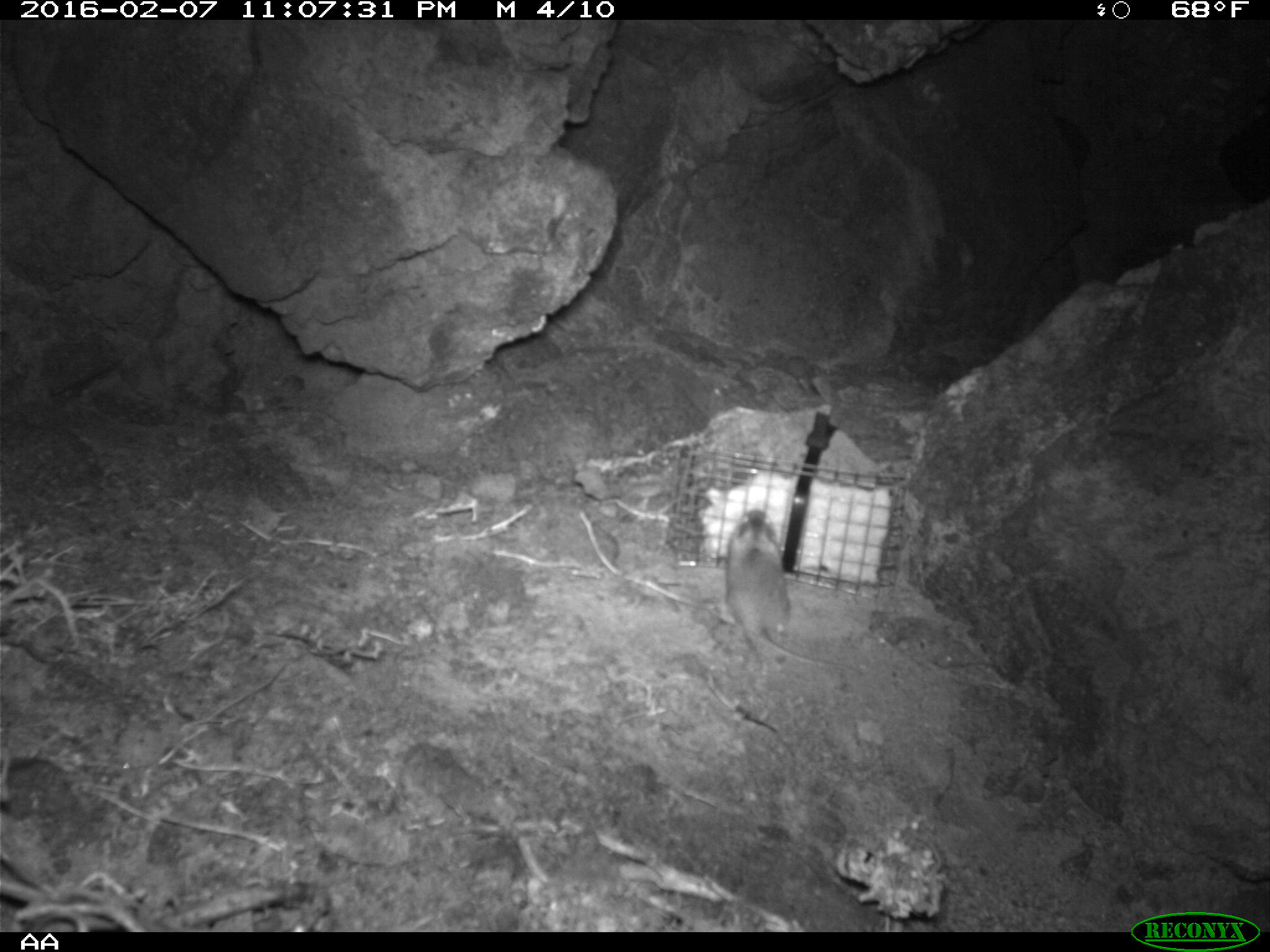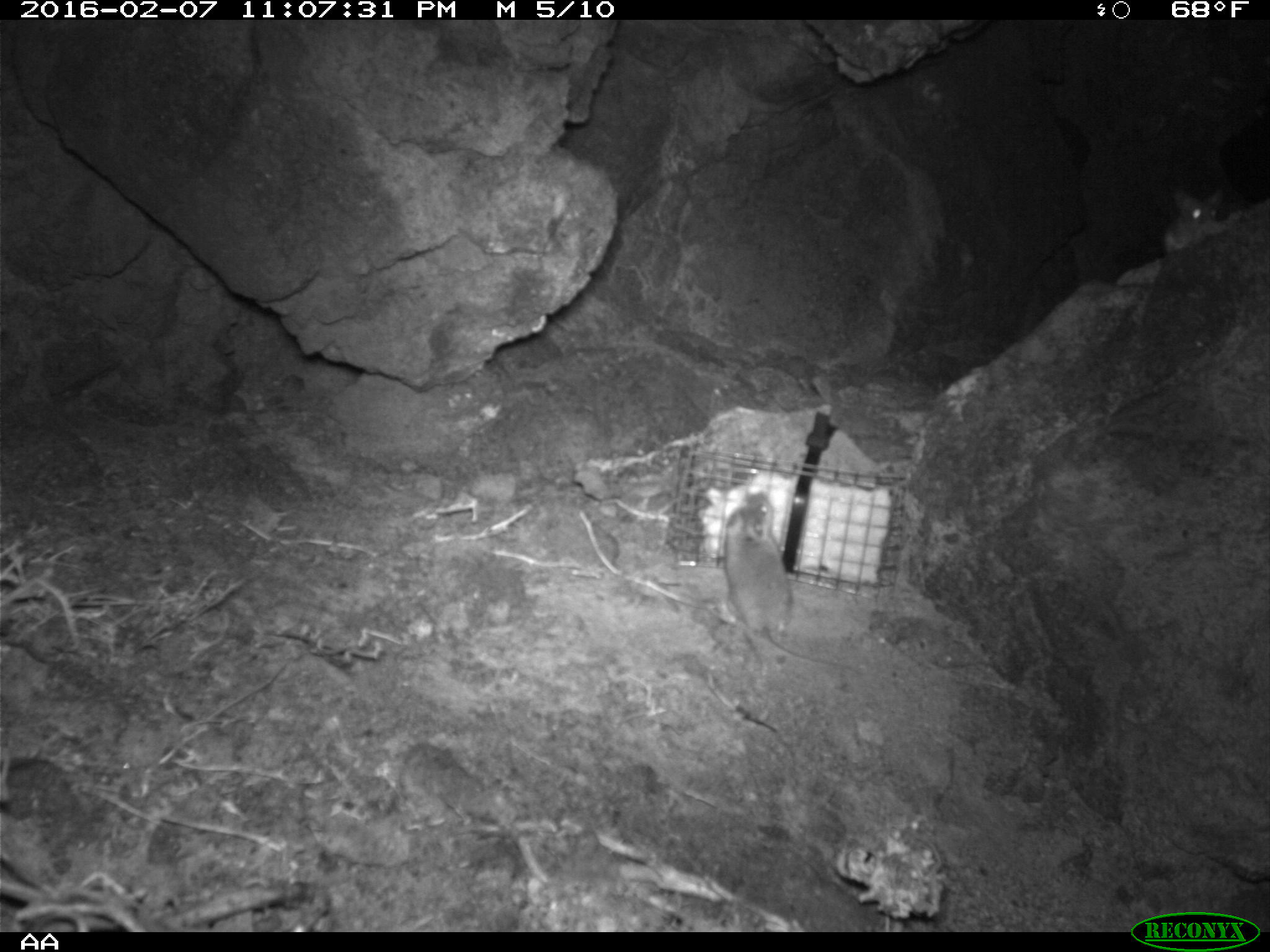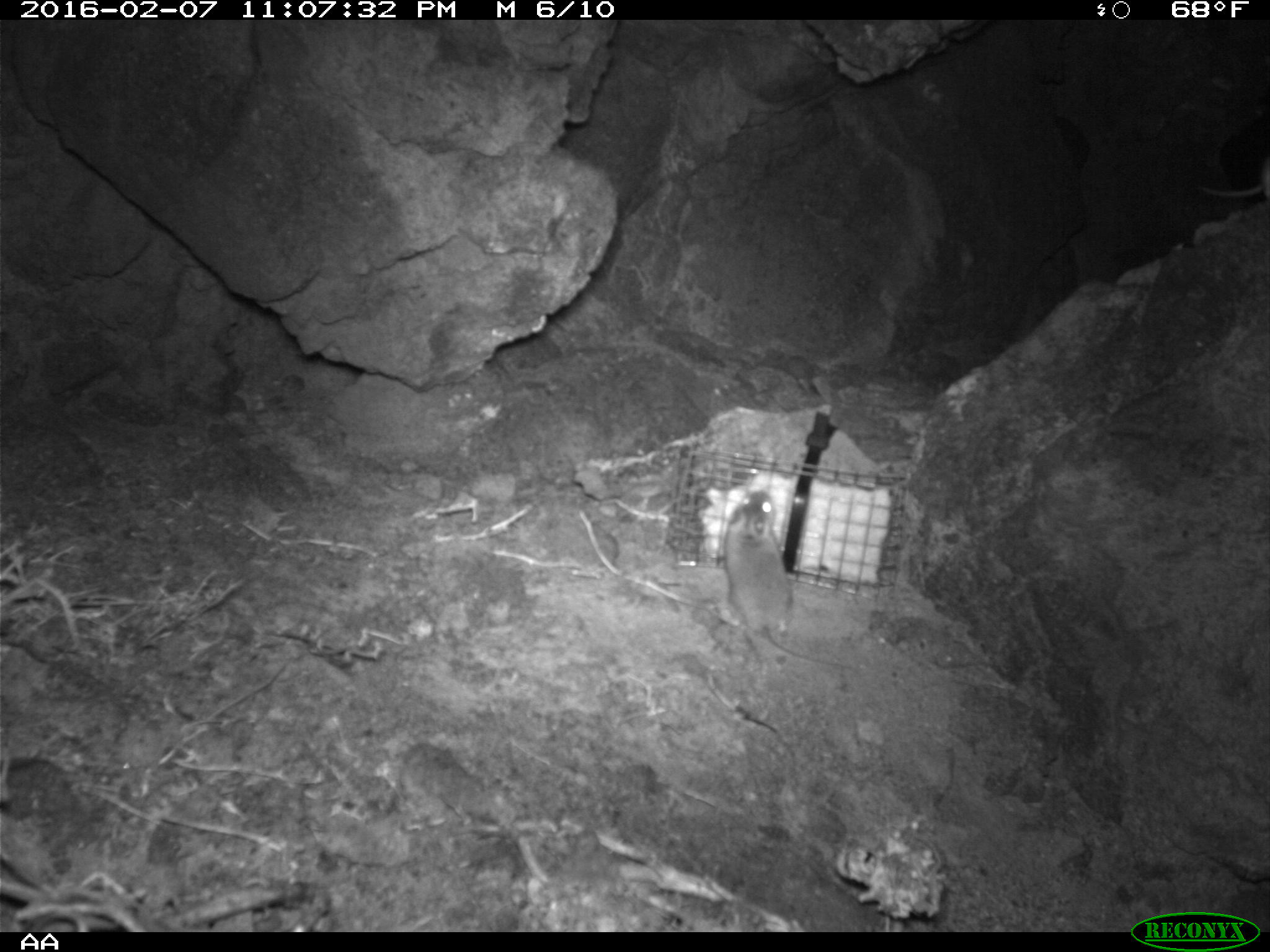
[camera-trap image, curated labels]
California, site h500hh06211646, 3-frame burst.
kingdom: Animalia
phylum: Chordata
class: Mammalia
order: Rodentia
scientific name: Rodentia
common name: rodent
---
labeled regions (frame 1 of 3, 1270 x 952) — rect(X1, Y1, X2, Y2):
rodent: rect(706, 511, 867, 675)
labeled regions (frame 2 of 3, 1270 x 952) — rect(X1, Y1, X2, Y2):
rodent: rect(718, 490, 861, 674); rect(1158, 185, 1233, 254)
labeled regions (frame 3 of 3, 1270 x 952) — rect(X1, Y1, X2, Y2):
rodent: rect(712, 488, 862, 671); rect(1197, 157, 1269, 200)